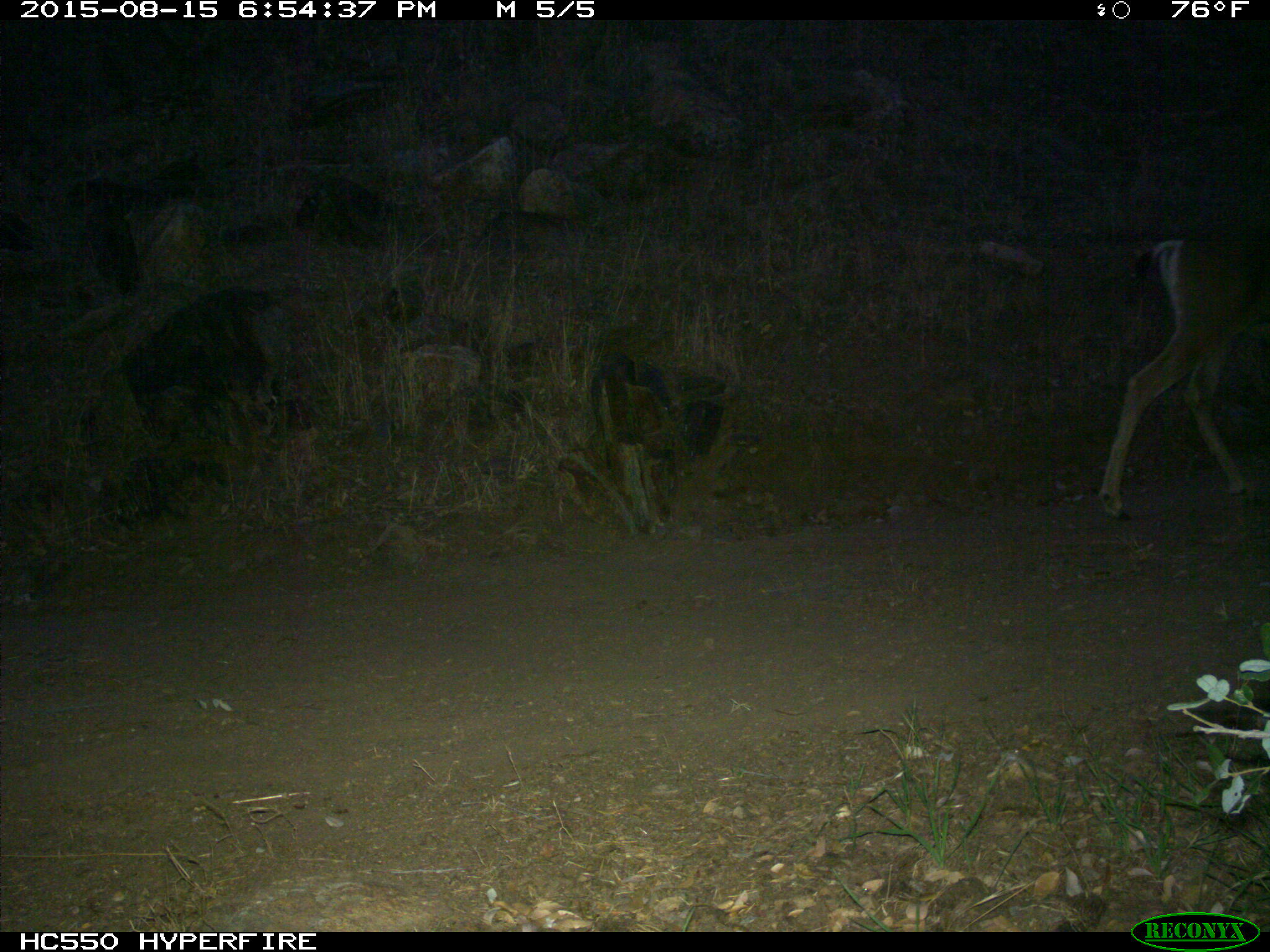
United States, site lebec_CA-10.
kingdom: Animalia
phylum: Chordata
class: Mammalia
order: Artiodactyla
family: Cervidae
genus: Odocoileus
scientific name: Odocoileus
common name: deer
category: unidentified deer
Unidentified deer (deer) (Odocoileus).